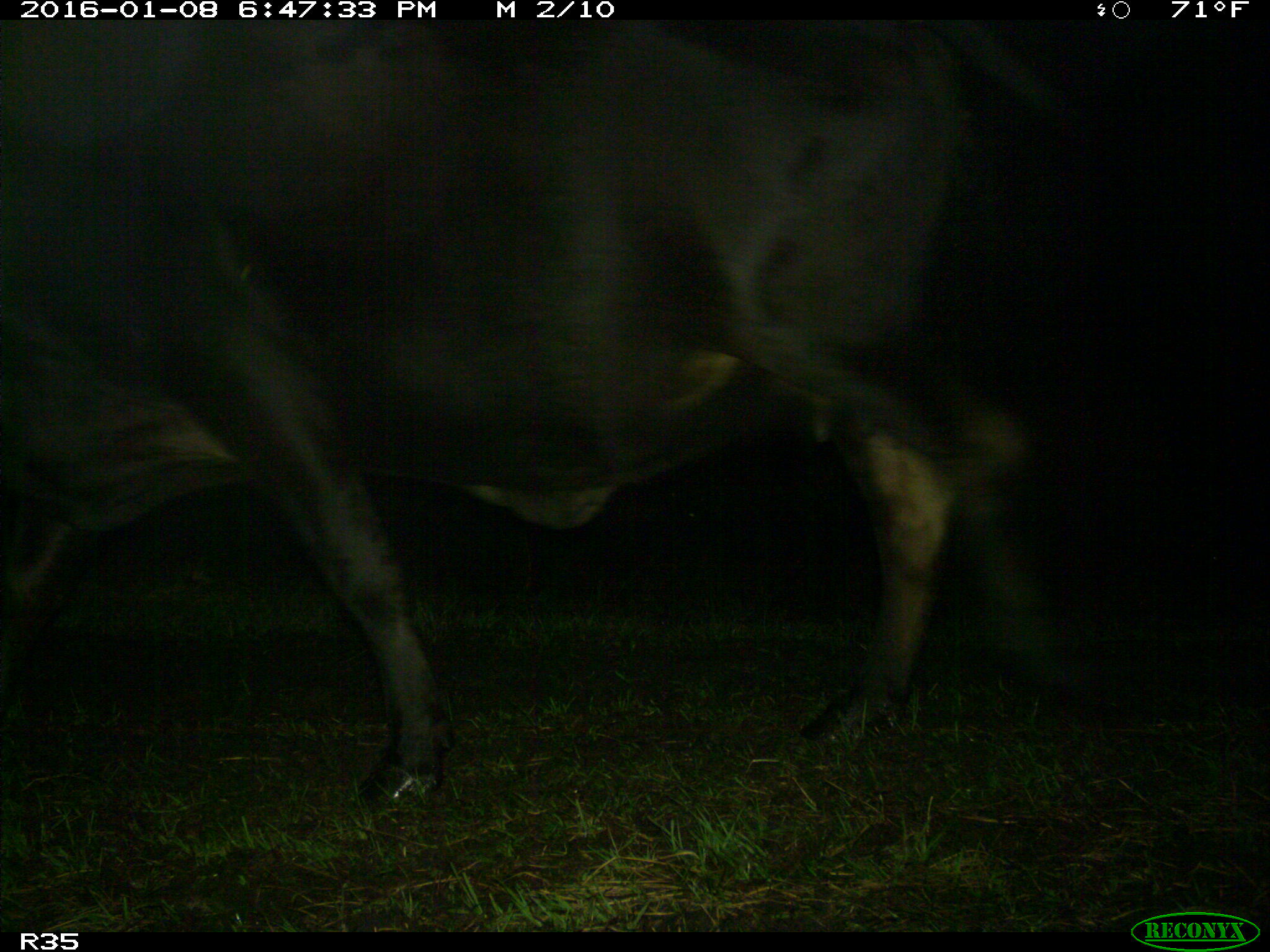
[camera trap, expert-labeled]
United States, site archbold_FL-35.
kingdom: Animalia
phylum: Chordata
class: Mammalia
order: Artiodactyla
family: Bovidae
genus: Bos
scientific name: Bos taurus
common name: domestic cow